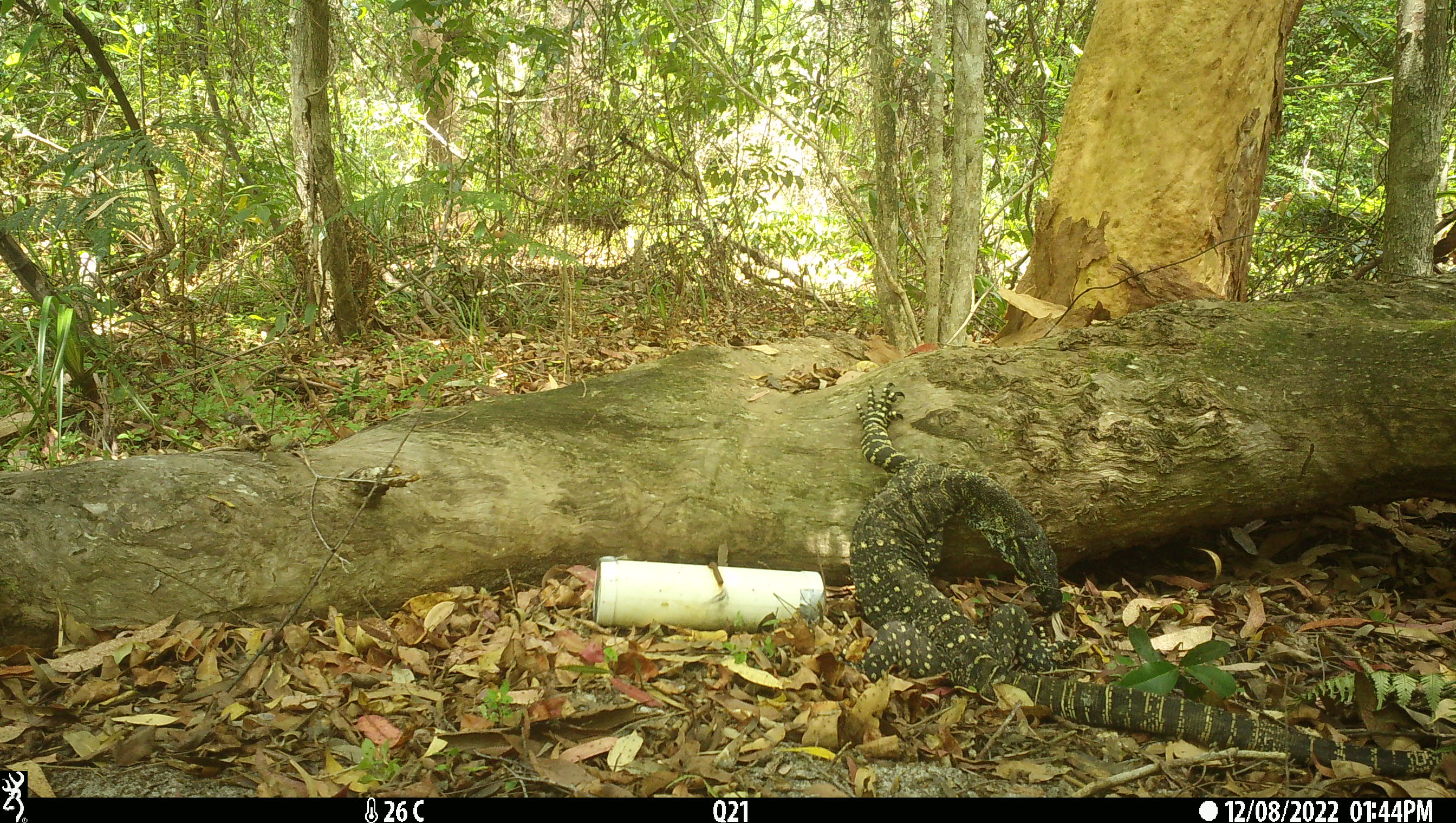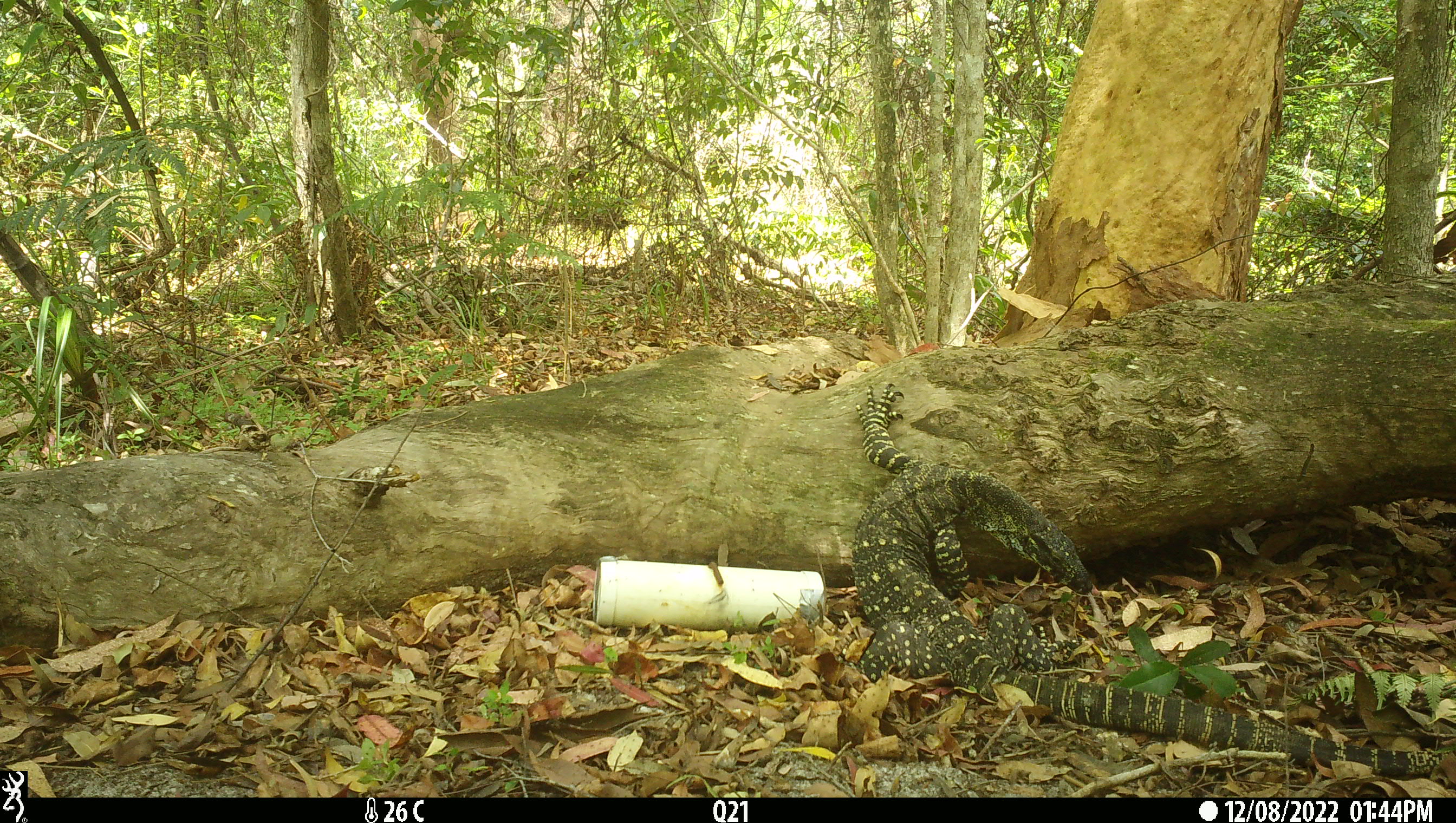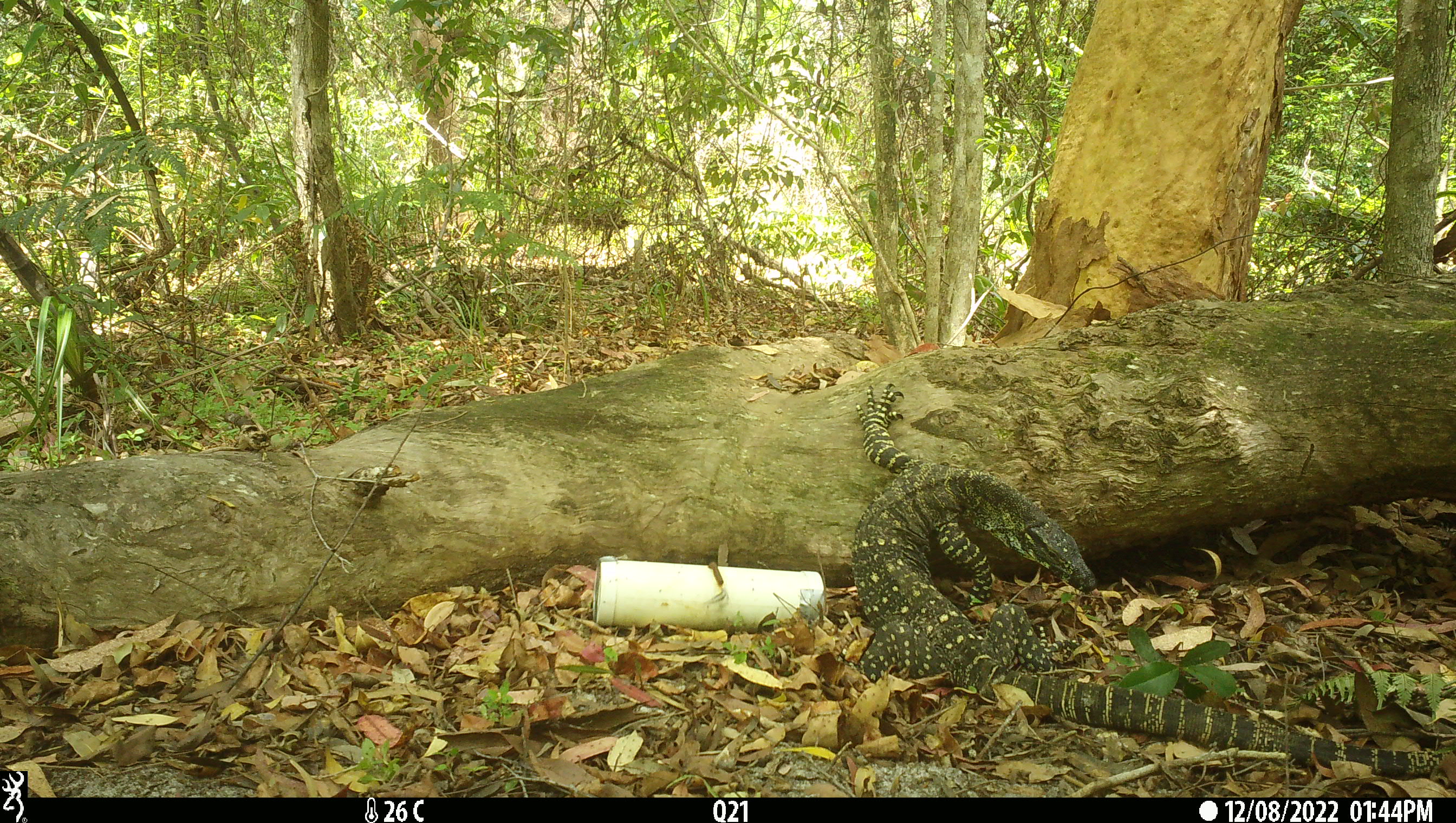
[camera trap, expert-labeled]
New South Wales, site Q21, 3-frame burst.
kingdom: Animalia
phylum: Chordata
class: Reptilia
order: Squamata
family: Varanidae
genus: Varanus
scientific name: Varanus varius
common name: lace monitor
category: goanna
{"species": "goanna (lace monitor) (Varanus varius)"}